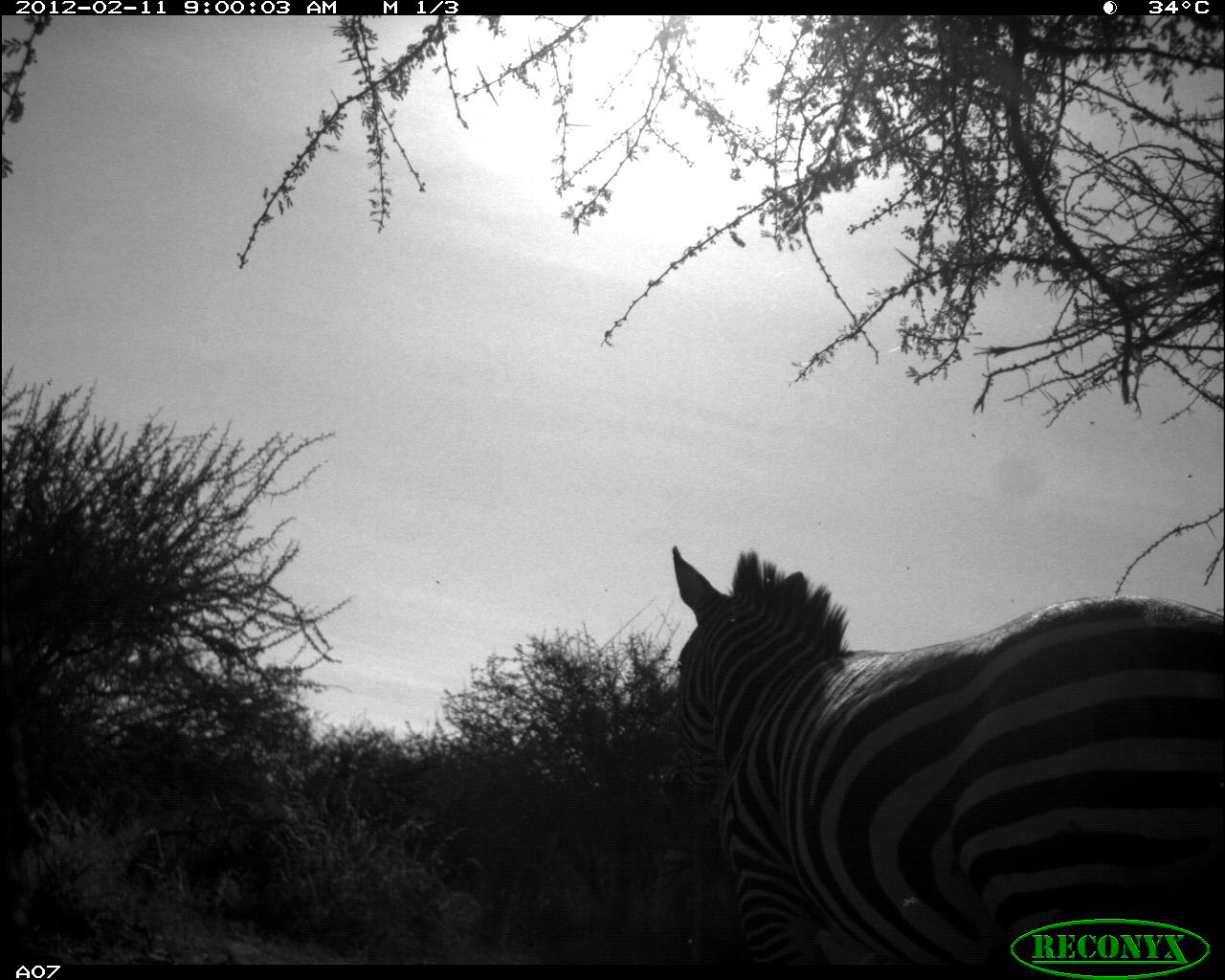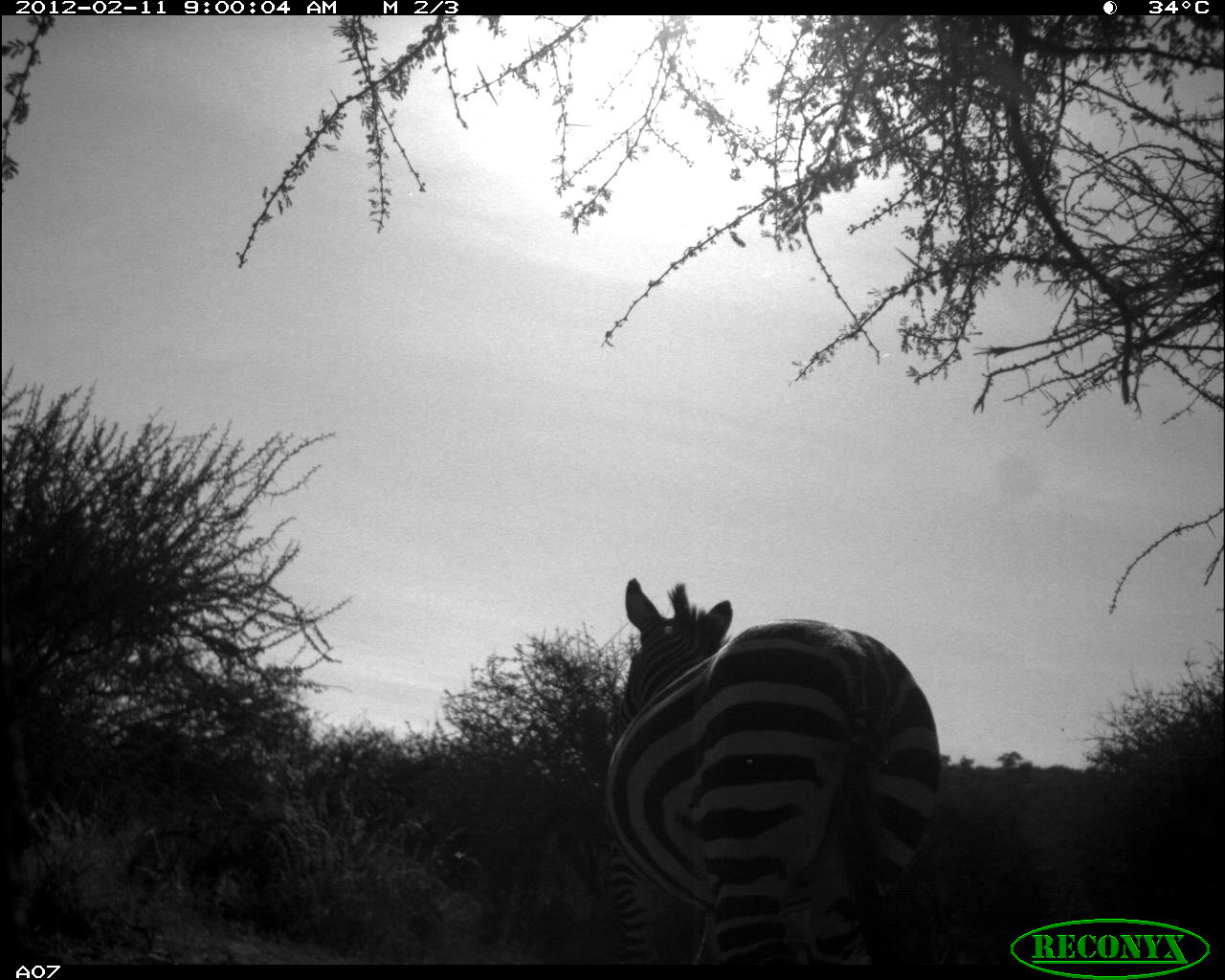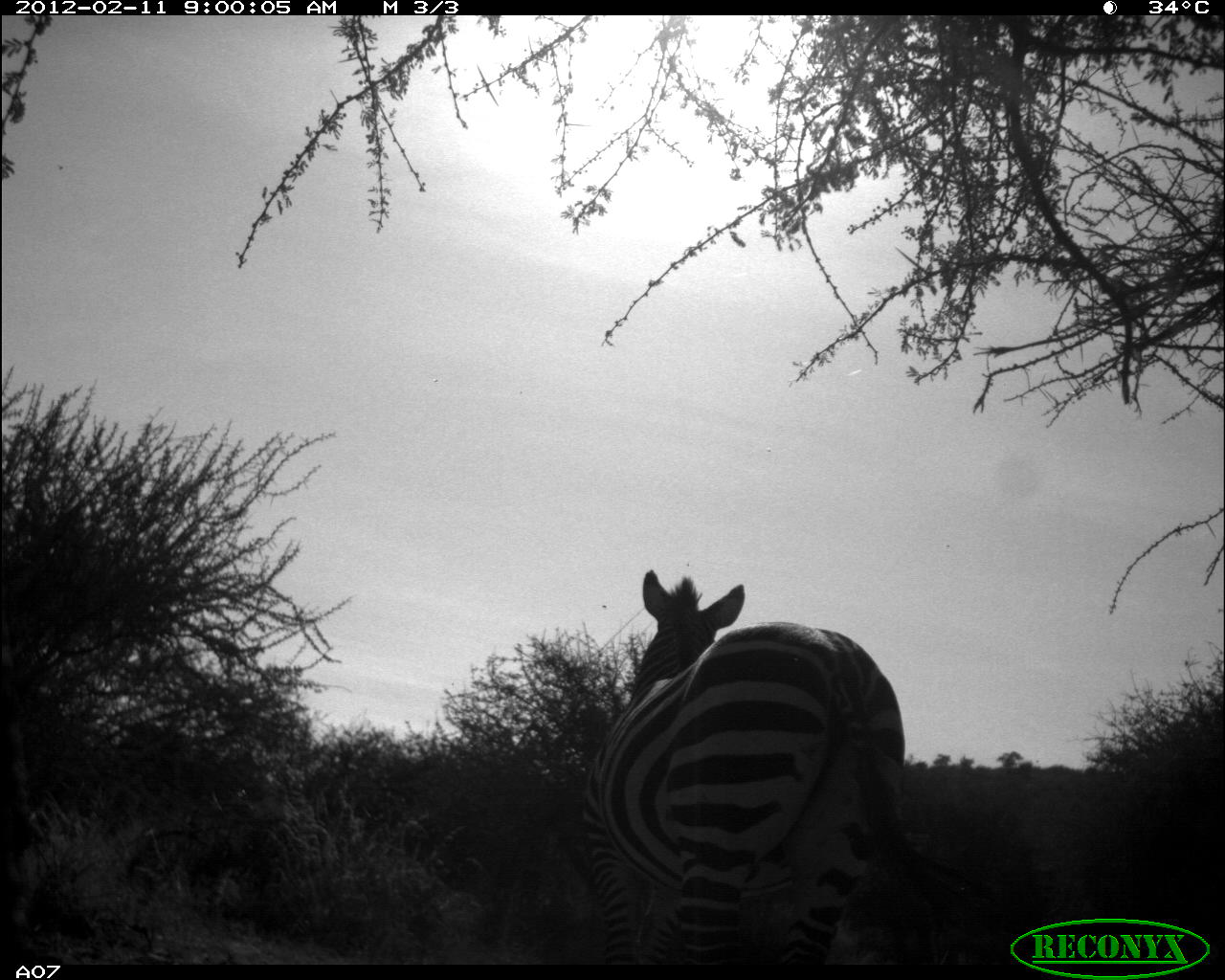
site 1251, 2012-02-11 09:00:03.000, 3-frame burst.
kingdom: Animalia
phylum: Chordata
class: Mammalia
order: Perissodactyla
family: Equidae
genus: Equus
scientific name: Equus quagga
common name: plains zebra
Equus quagga (plains zebra), count 1.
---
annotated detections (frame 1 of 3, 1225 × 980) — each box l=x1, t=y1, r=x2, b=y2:
equus quagga: l=651, t=530, r=1224, b=964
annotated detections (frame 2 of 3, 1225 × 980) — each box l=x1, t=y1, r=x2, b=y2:
equus quagga: l=587, t=566, r=945, b=964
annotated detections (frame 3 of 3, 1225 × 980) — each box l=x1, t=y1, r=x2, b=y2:
equus quagga: l=570, t=560, r=939, b=964